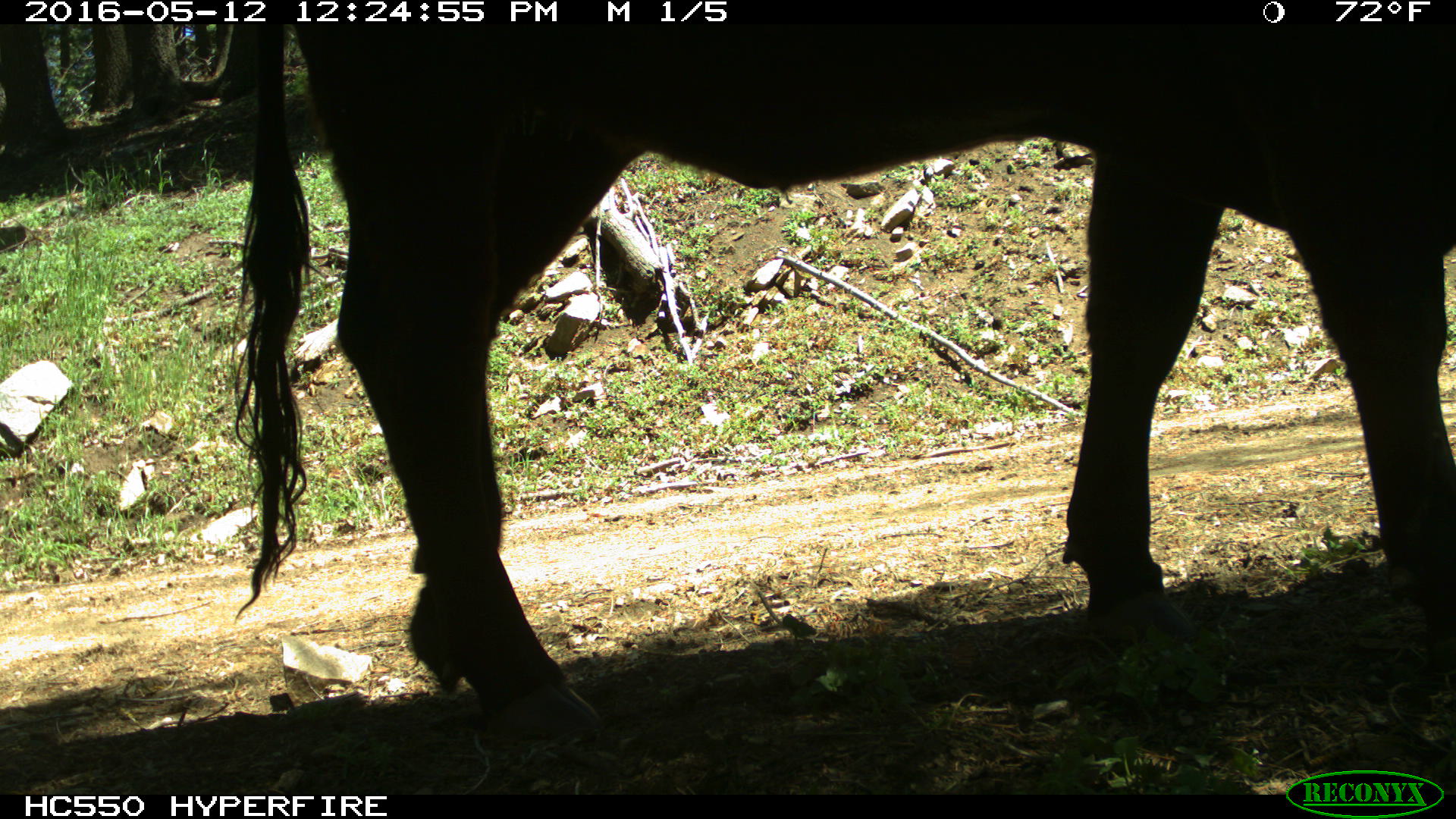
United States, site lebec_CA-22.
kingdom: Animalia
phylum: Chordata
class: Mammalia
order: Artiodactyla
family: Bovidae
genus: Bos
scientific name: Bos taurus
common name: domestic cow